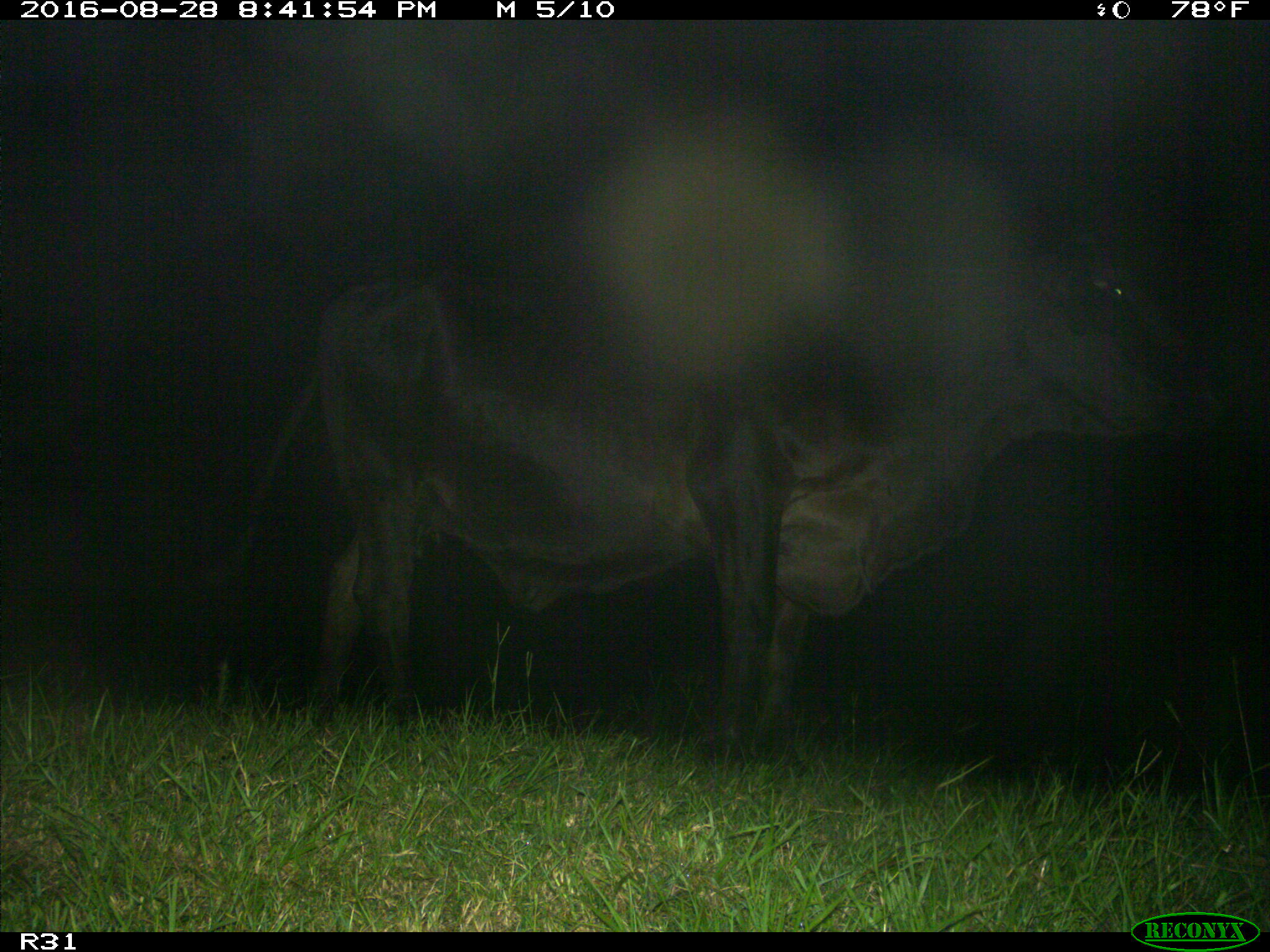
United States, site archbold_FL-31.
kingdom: Animalia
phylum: Chordata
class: Mammalia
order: Artiodactyla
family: Bovidae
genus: Bos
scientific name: Bos taurus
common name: domestic cow